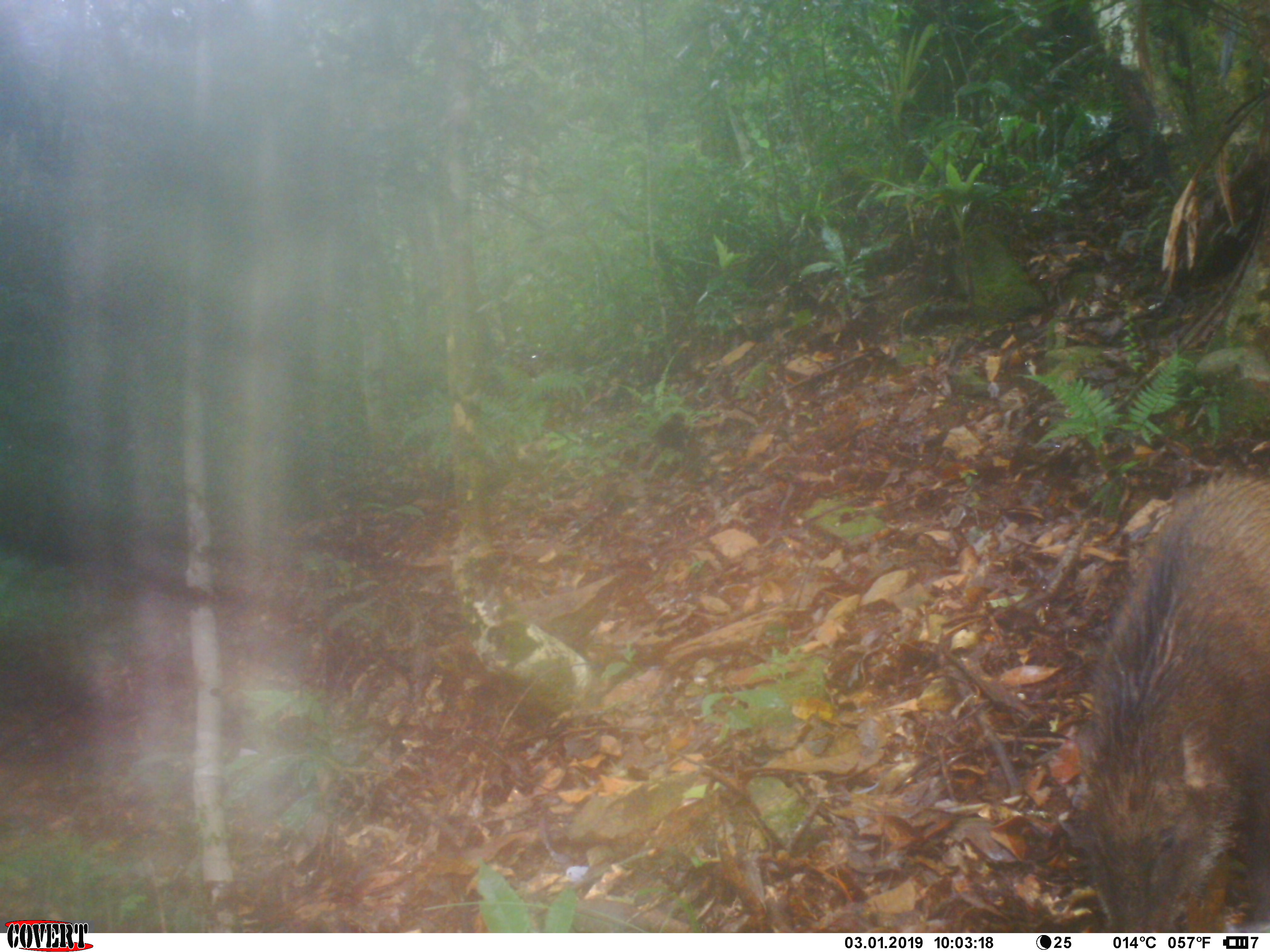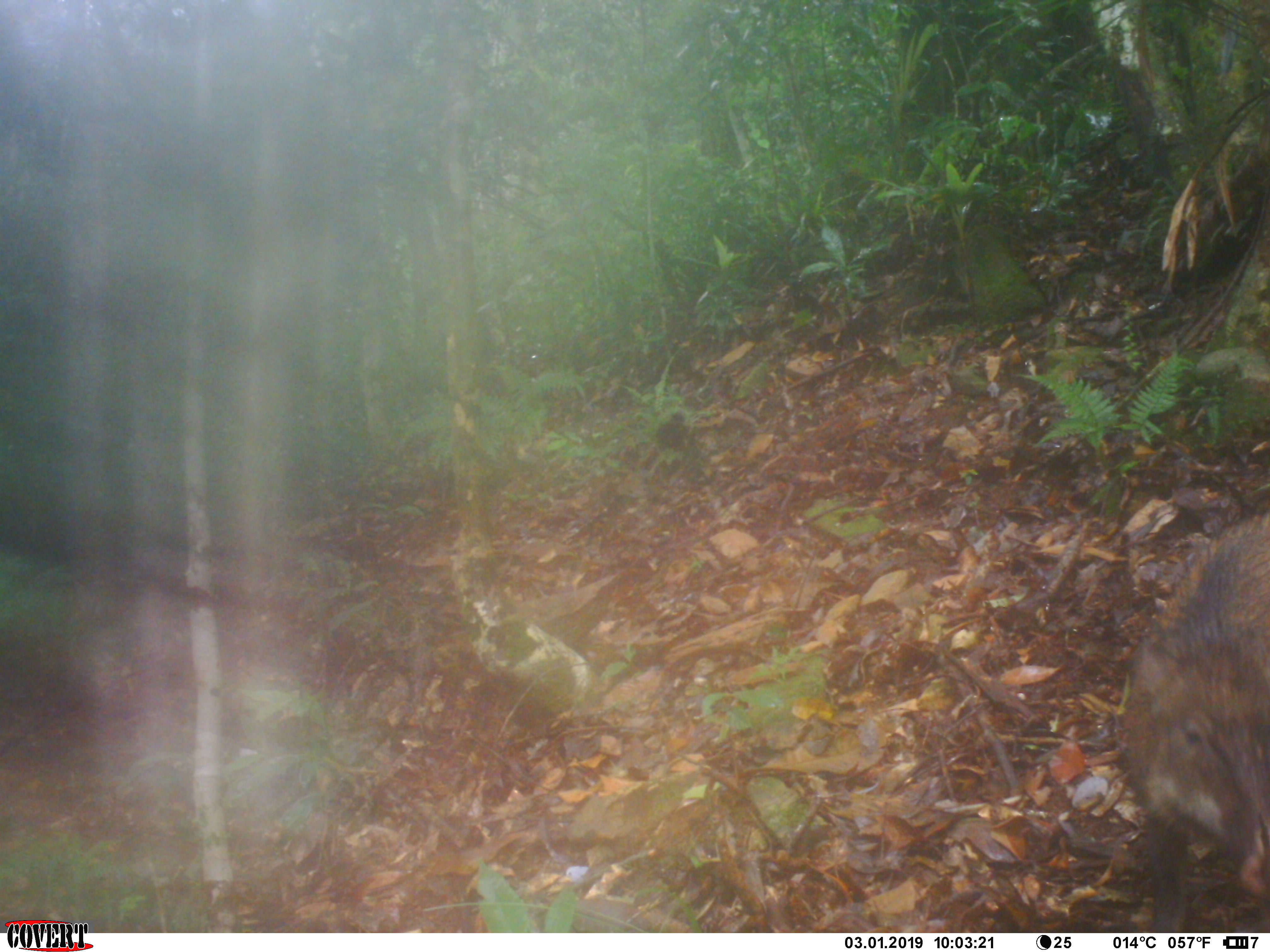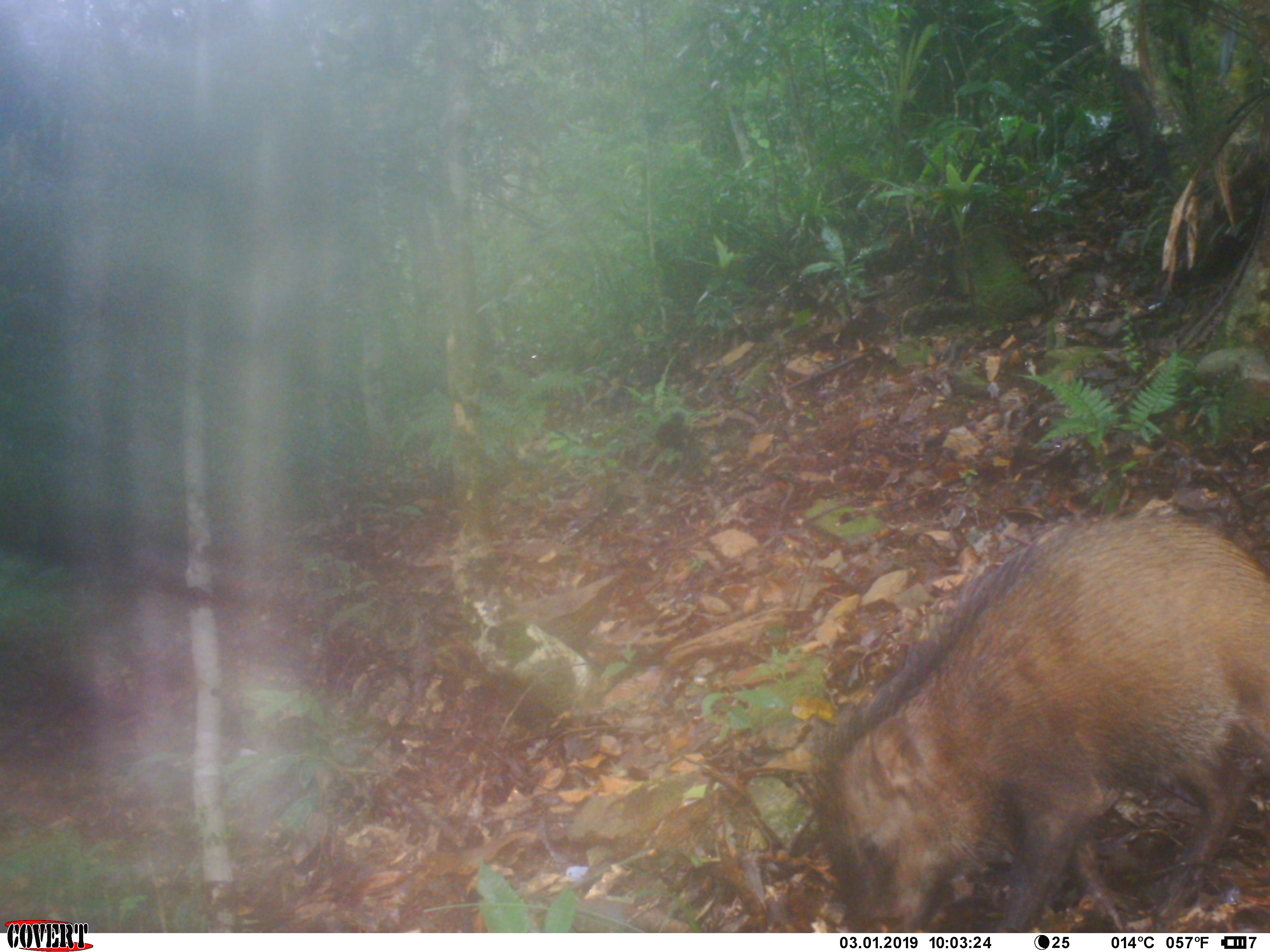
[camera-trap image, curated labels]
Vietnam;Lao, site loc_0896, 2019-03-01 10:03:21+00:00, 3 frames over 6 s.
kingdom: Animalia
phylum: Chordata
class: Mammalia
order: Artiodactyla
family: Suidae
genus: Sus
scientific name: Sus scrofa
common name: eurasian wild pig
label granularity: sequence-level